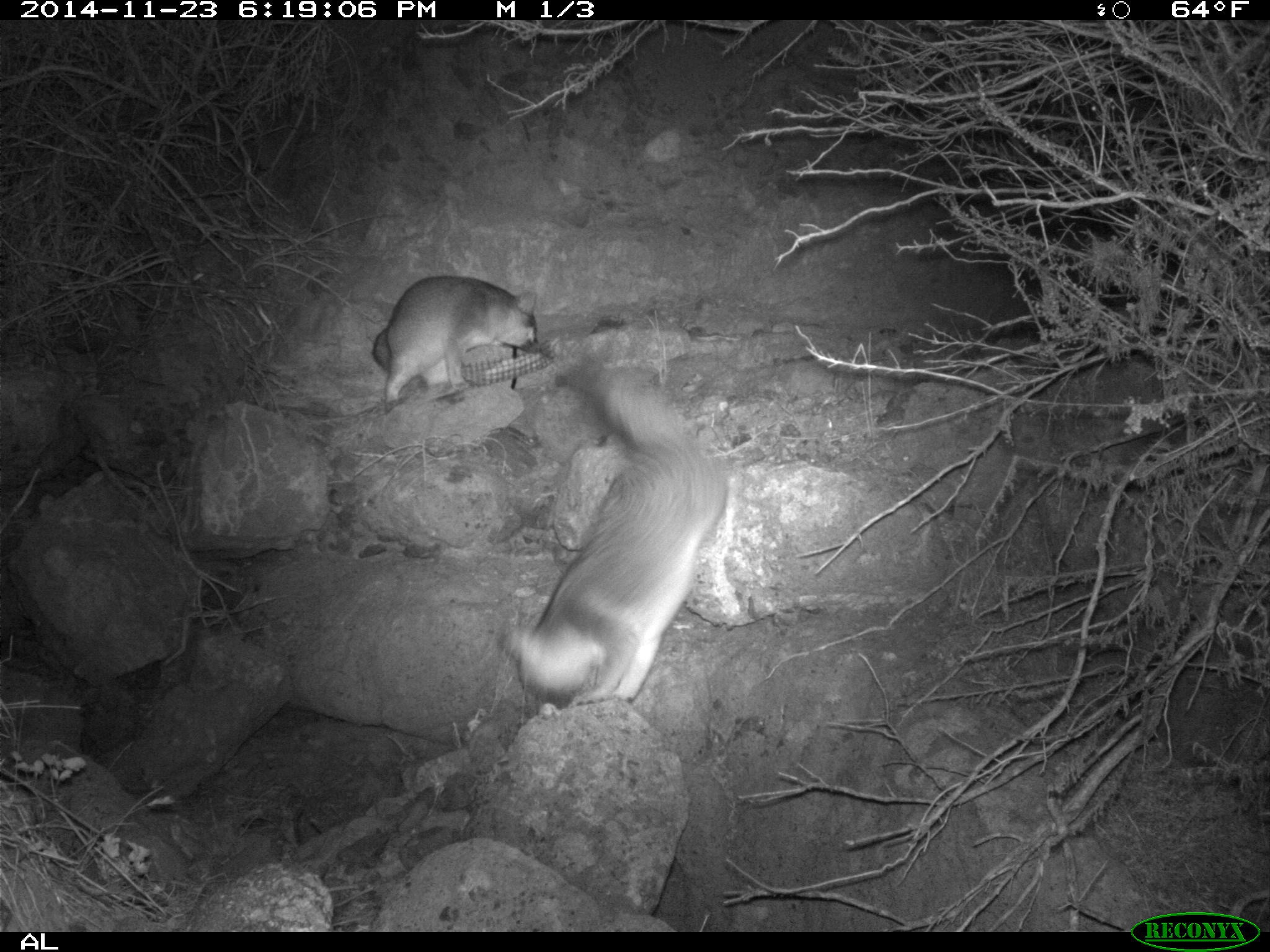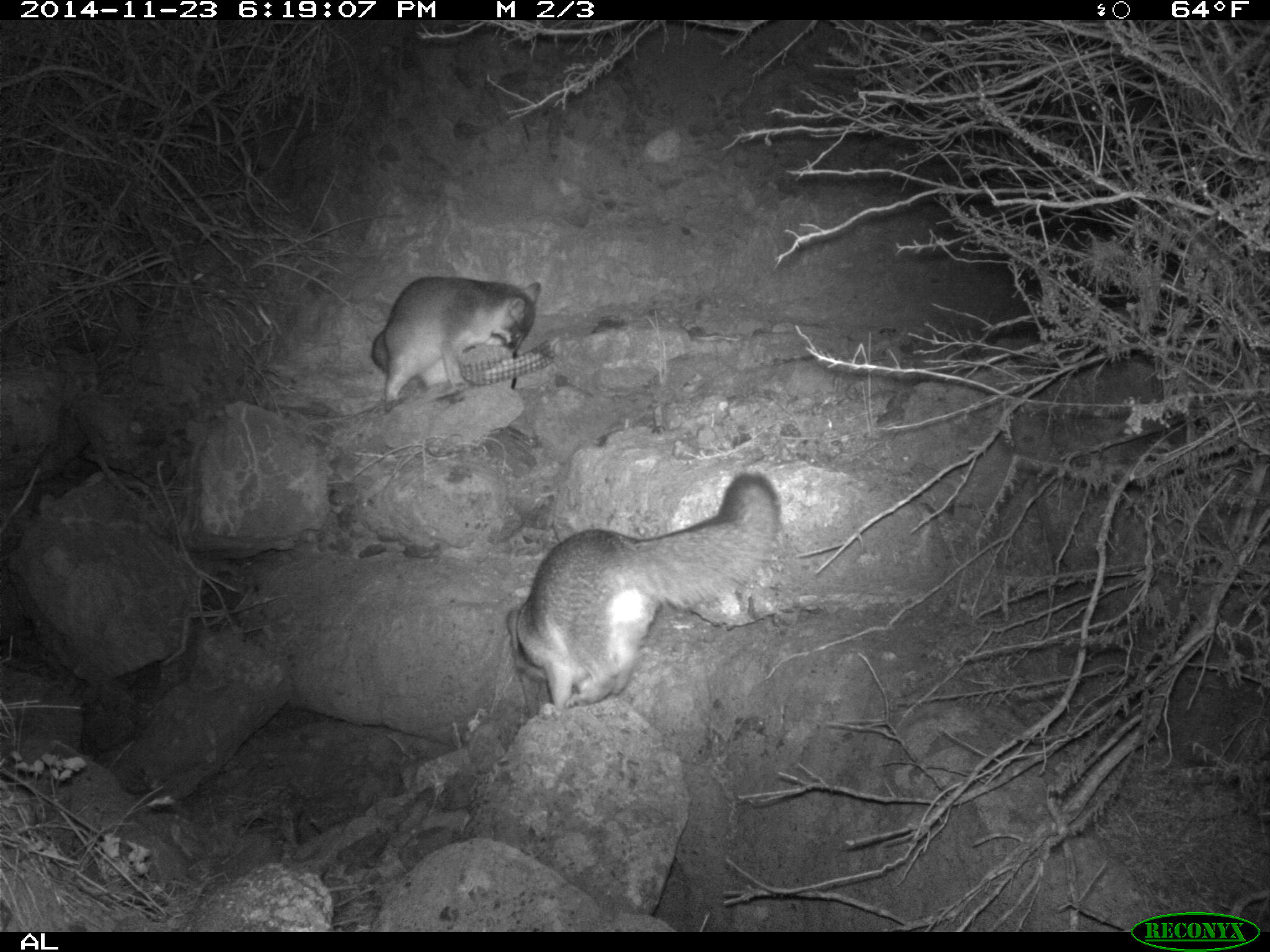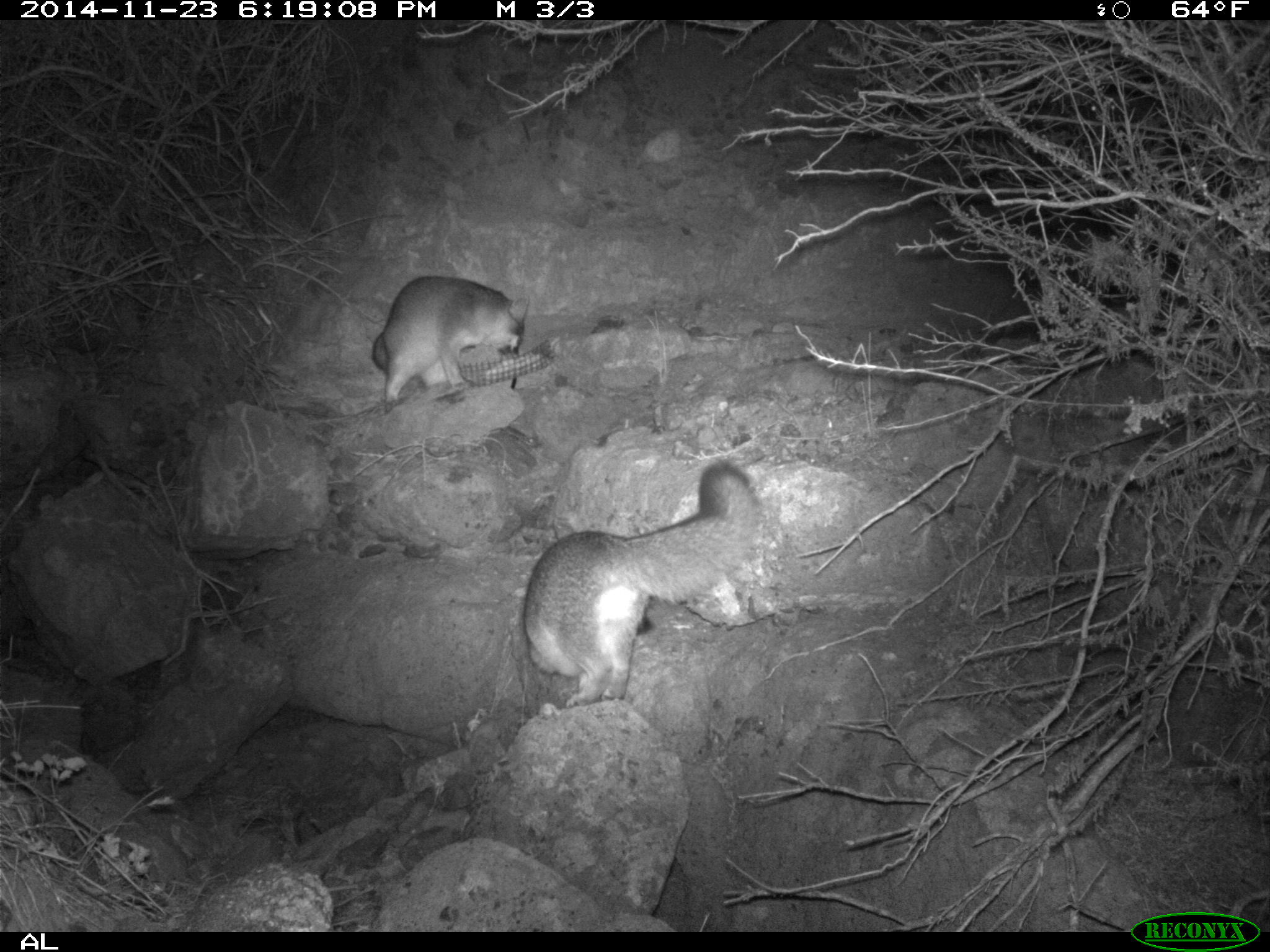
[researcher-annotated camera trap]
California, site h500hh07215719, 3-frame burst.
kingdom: Animalia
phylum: Chordata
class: Mammalia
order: Carnivora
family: Canidae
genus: Urocyon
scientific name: Urocyon littoralis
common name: island fox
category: fox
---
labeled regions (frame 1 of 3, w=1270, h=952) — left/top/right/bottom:
fox: 504/363/726/710; 372/273/540/414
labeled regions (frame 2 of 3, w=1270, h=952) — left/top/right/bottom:
fox: 505/472/783/720; 370/275/541/413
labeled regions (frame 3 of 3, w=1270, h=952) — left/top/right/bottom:
fox: 523/461/760/708; 372/275/528/412